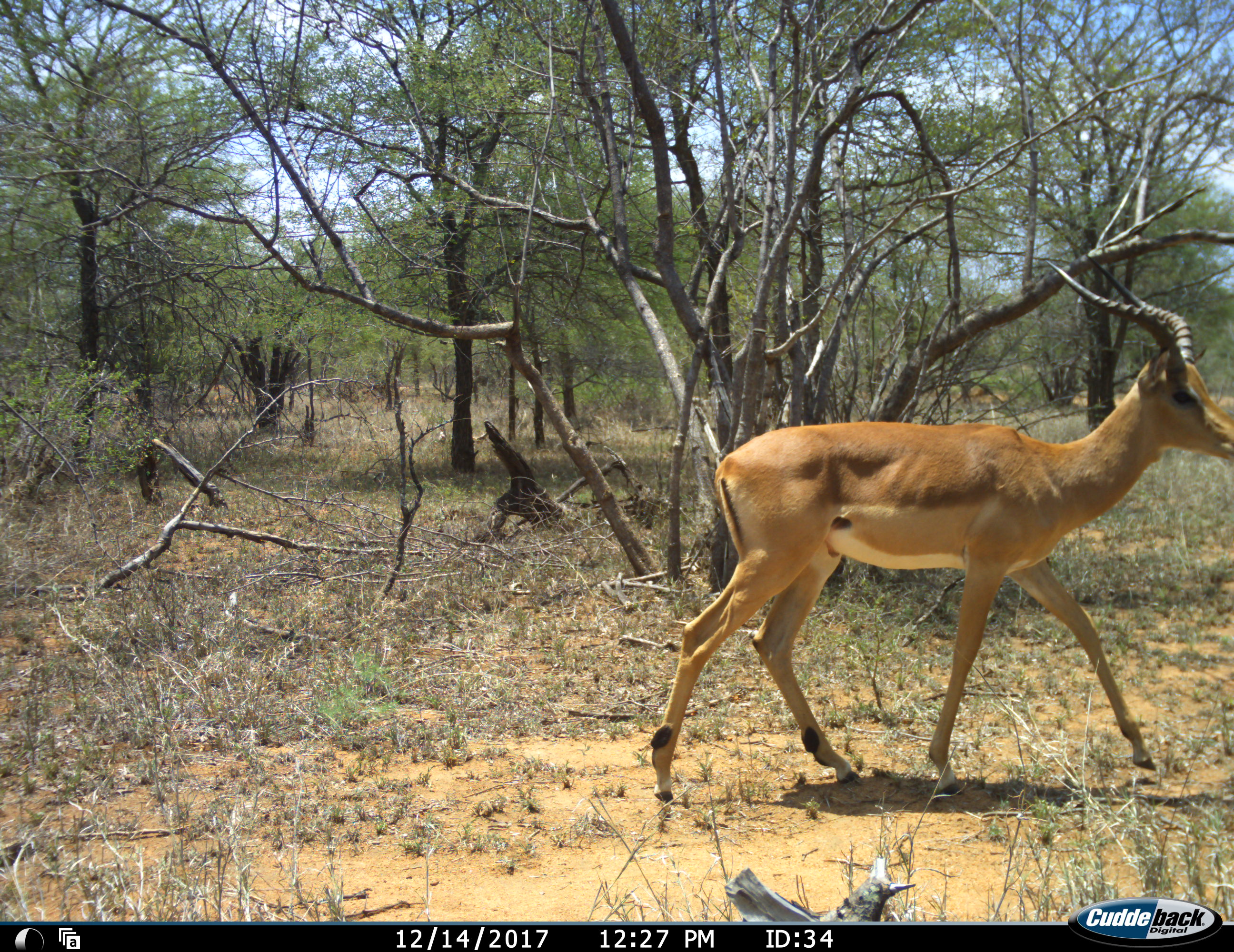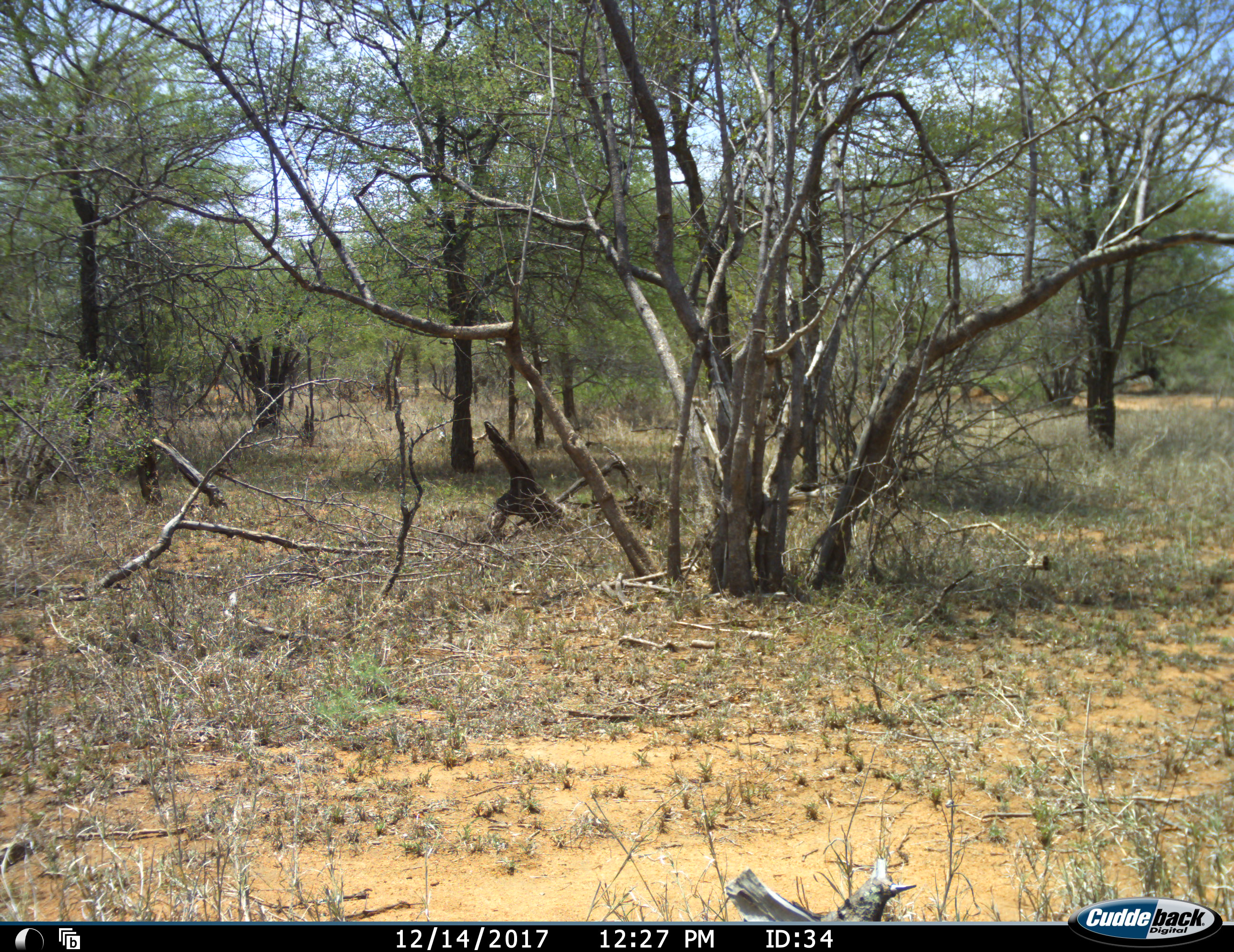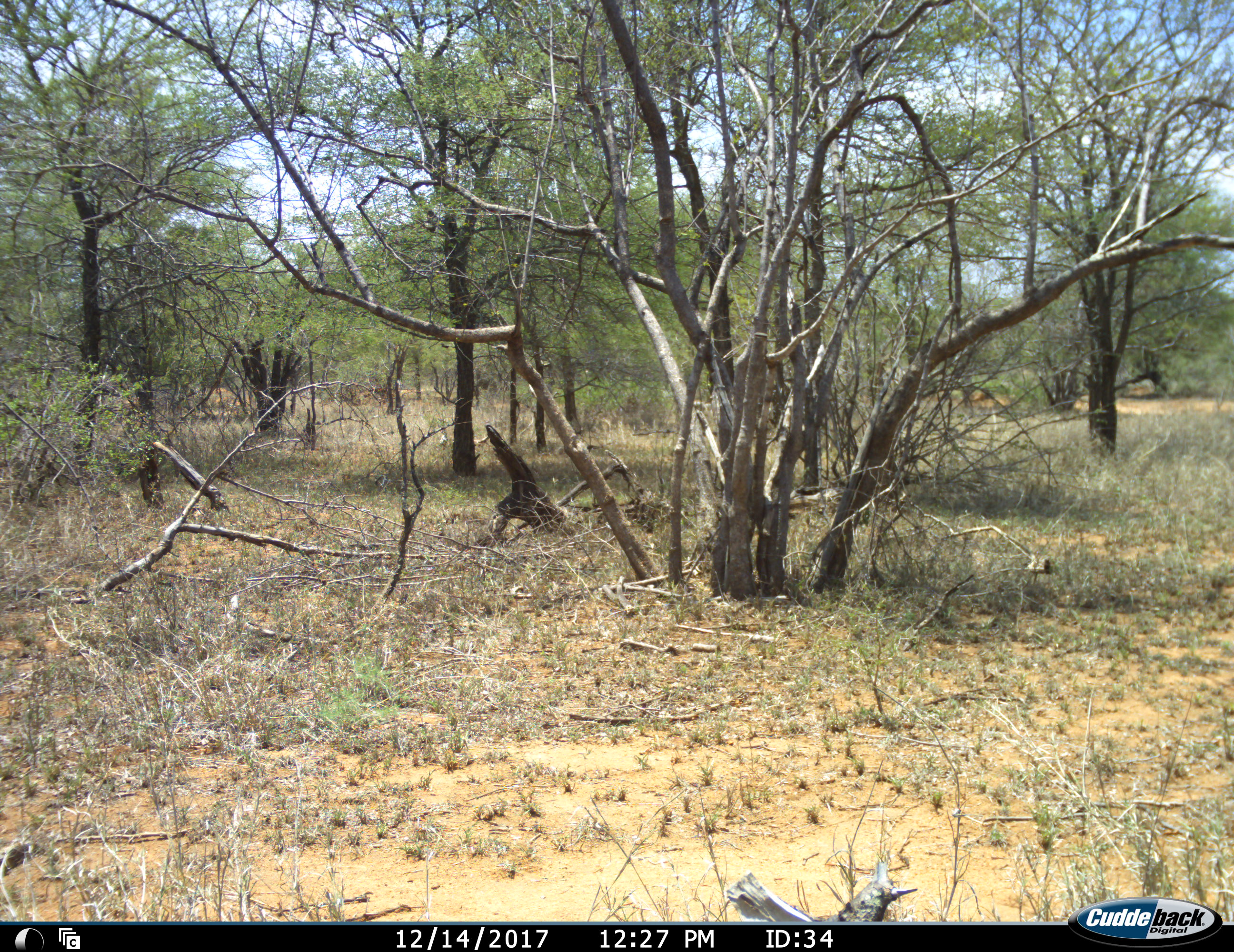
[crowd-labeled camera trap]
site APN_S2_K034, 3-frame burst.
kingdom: Animalia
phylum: Chordata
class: Mammalia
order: Artiodactyla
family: Bovidae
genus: Aepyceros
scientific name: Aepyceros melampus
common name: impala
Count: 1.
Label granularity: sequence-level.